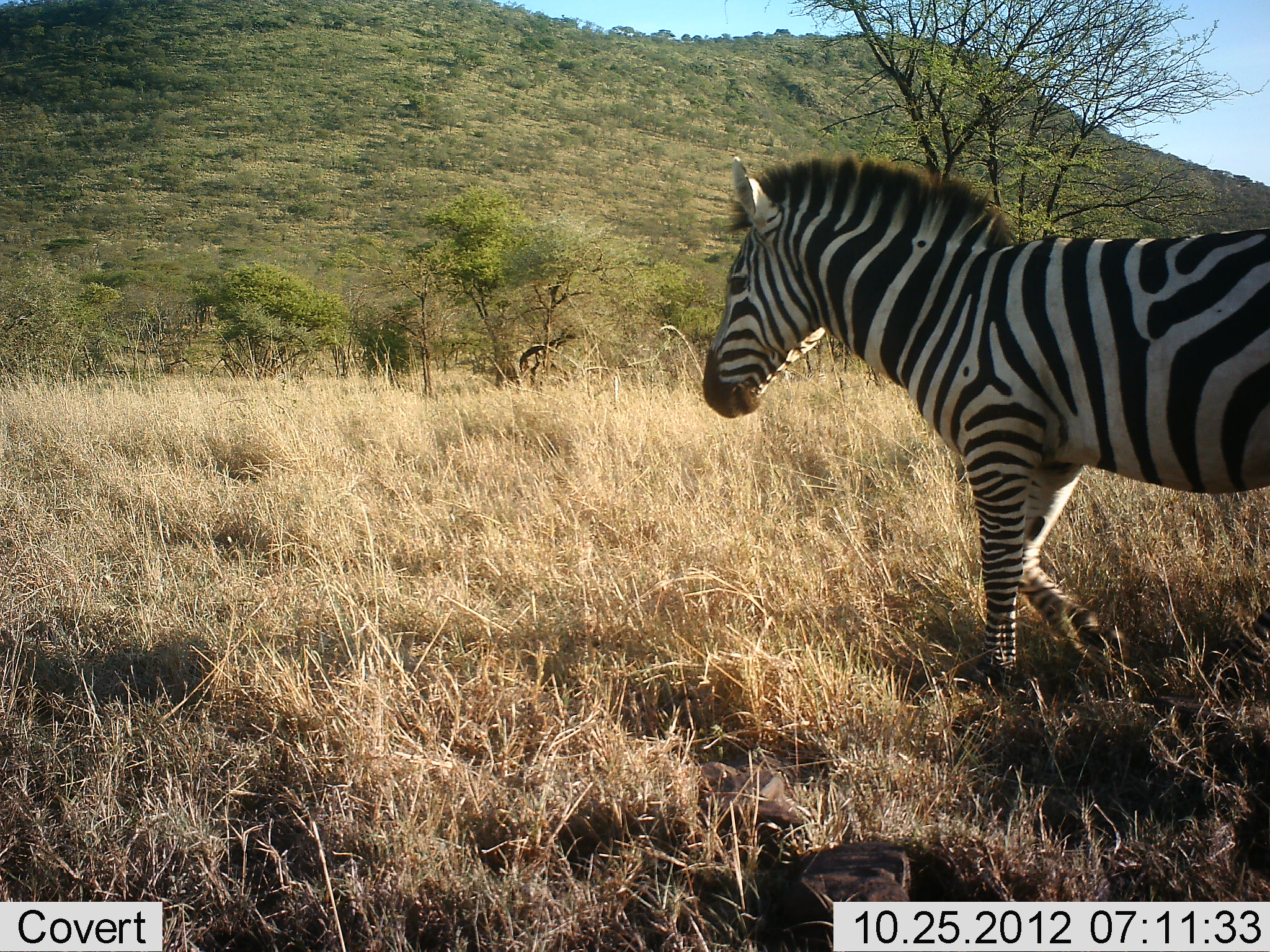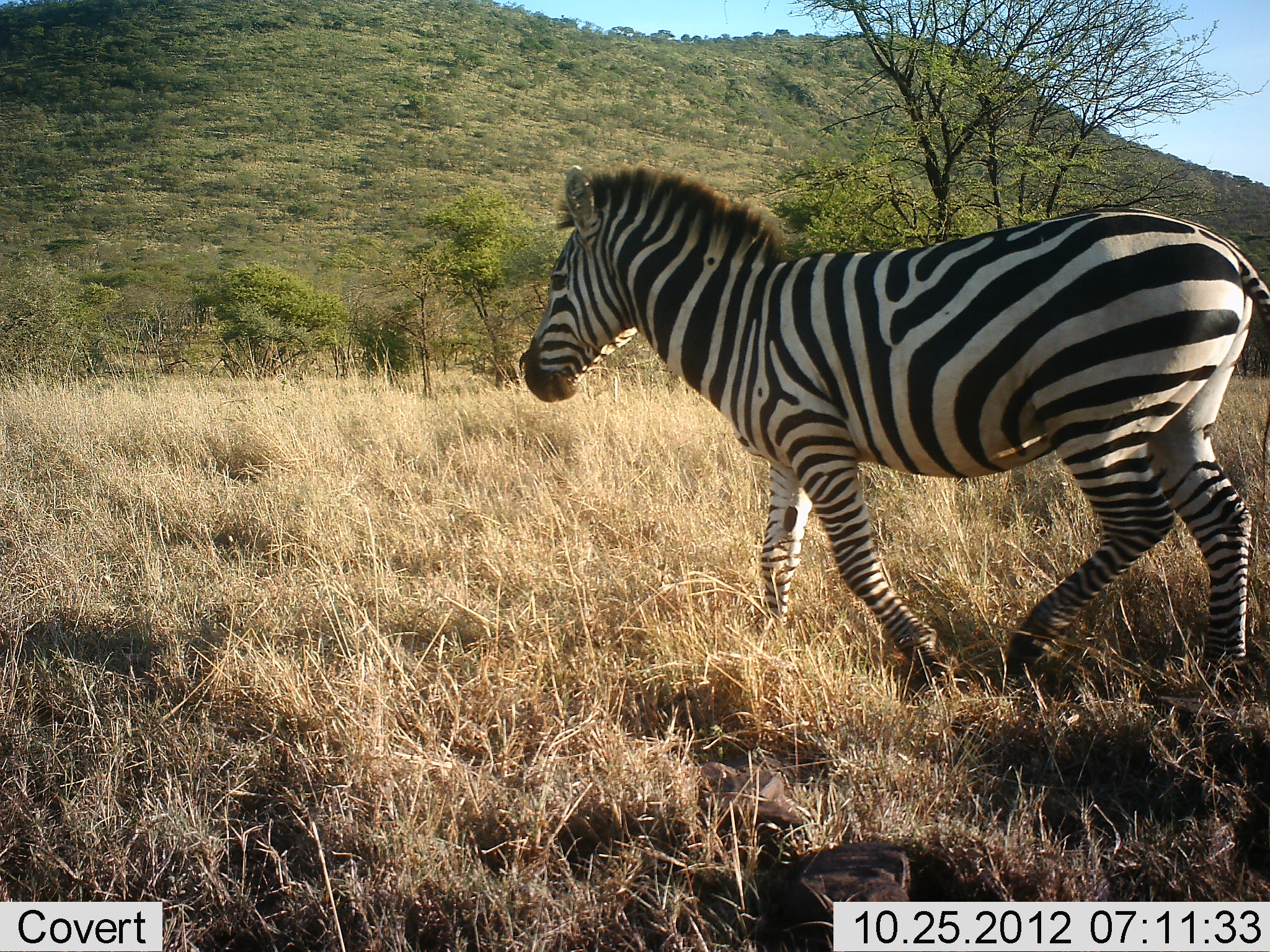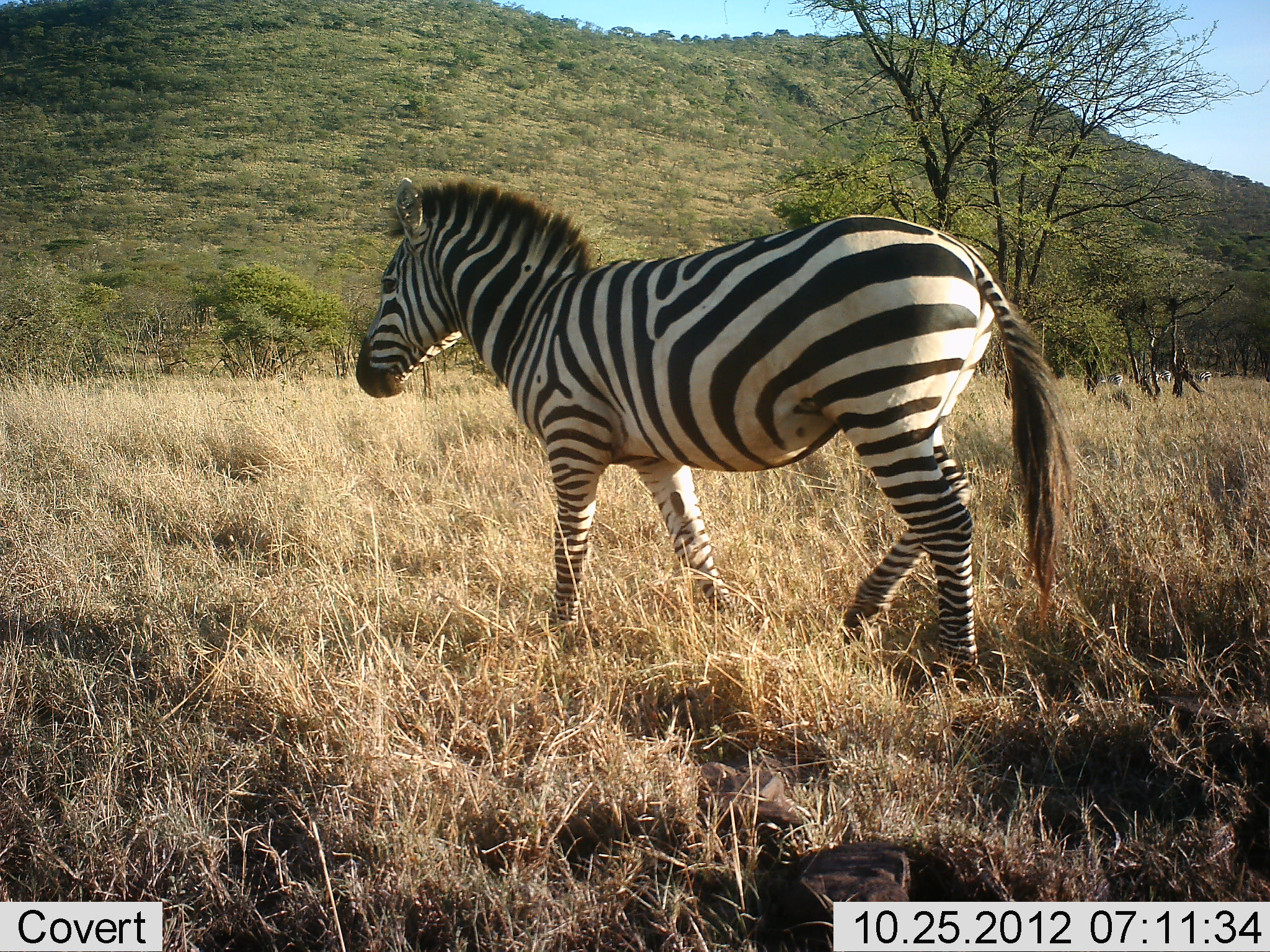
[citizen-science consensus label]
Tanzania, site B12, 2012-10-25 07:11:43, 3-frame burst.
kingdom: Animalia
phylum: Chordata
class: Mammalia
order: Perissodactyla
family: Equidae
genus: Equus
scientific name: Equus quagga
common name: plains zebra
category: zebra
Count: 1.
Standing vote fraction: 20%.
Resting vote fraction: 0%.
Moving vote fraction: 100%.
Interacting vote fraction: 0%.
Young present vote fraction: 0%.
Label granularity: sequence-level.